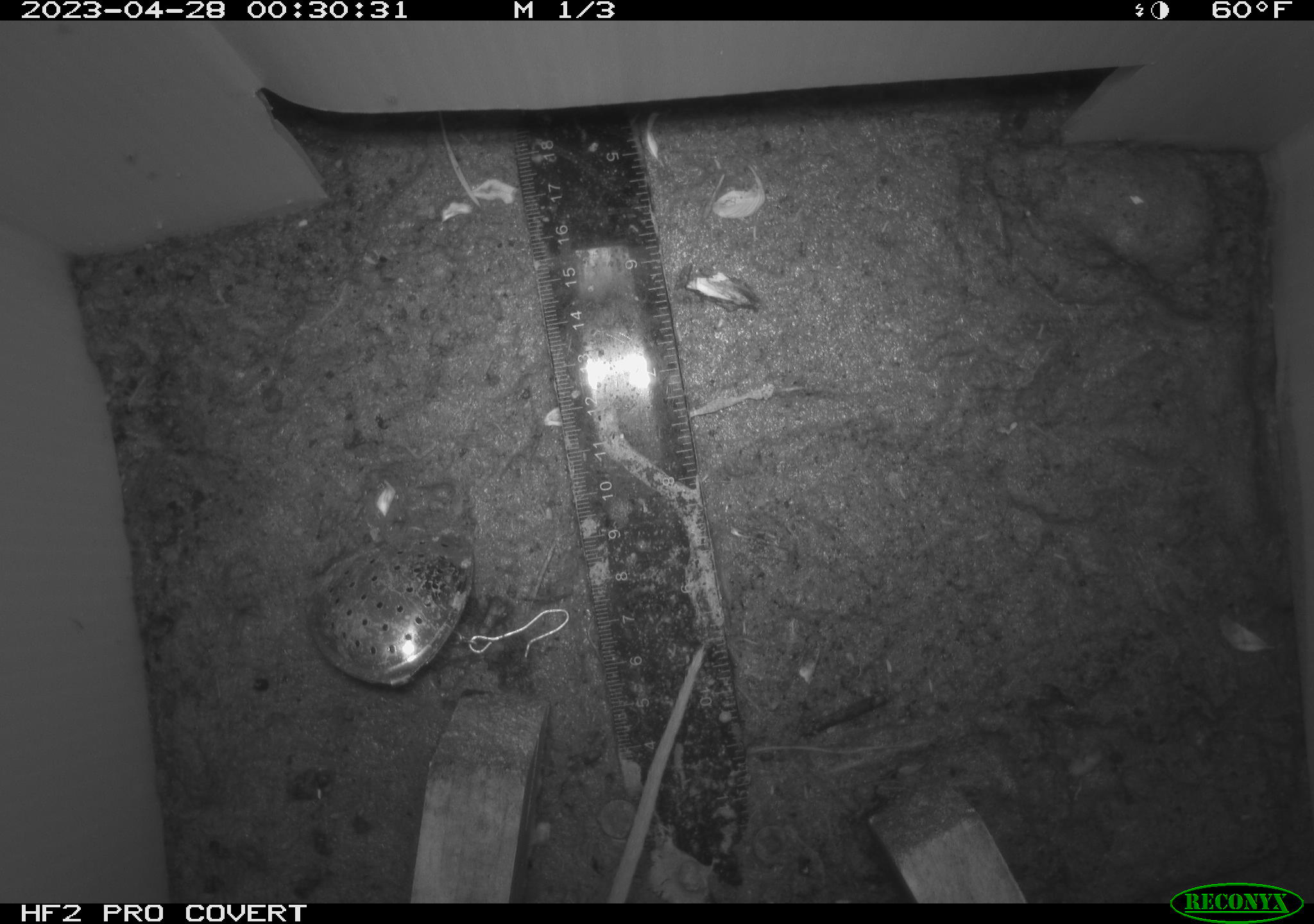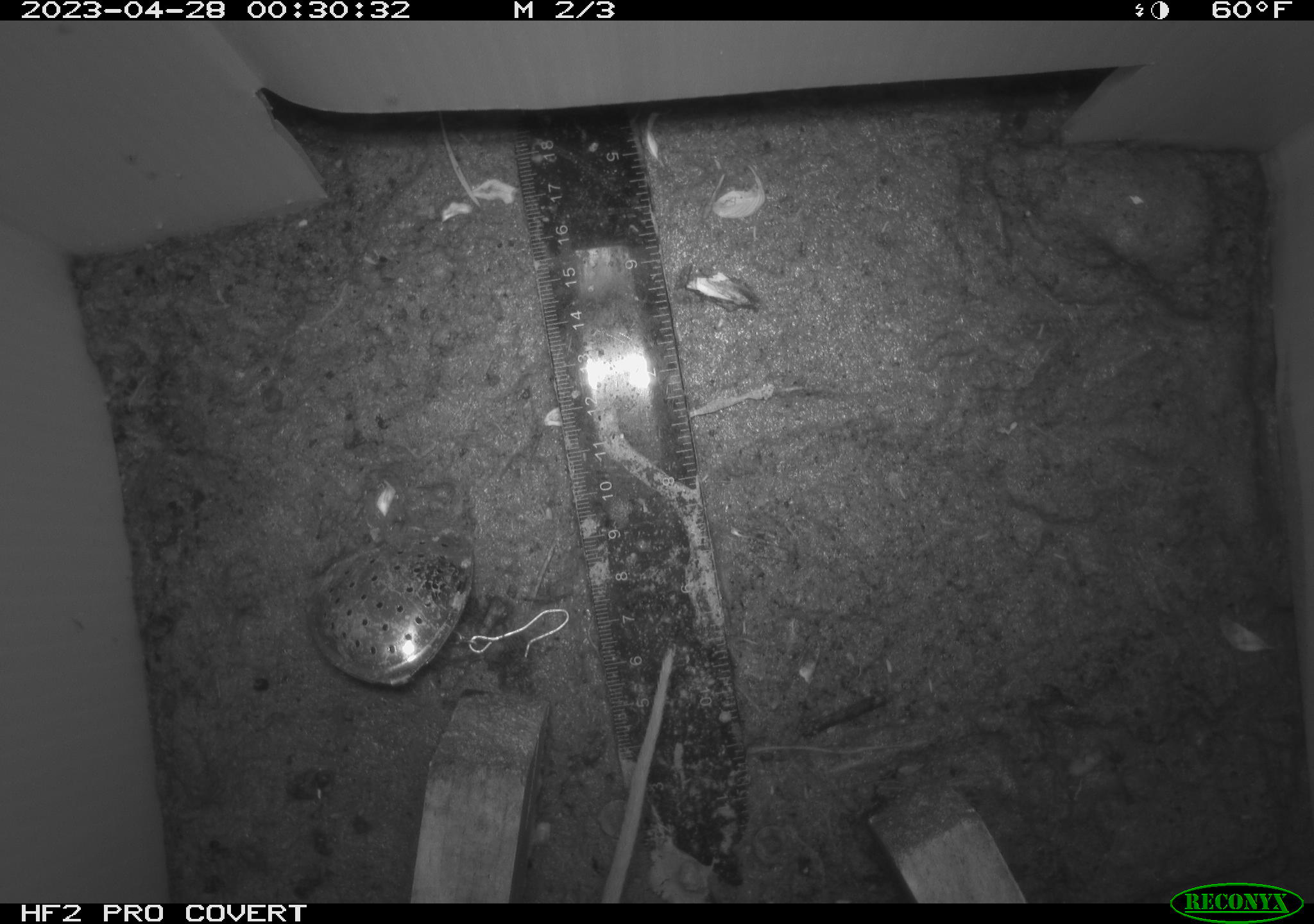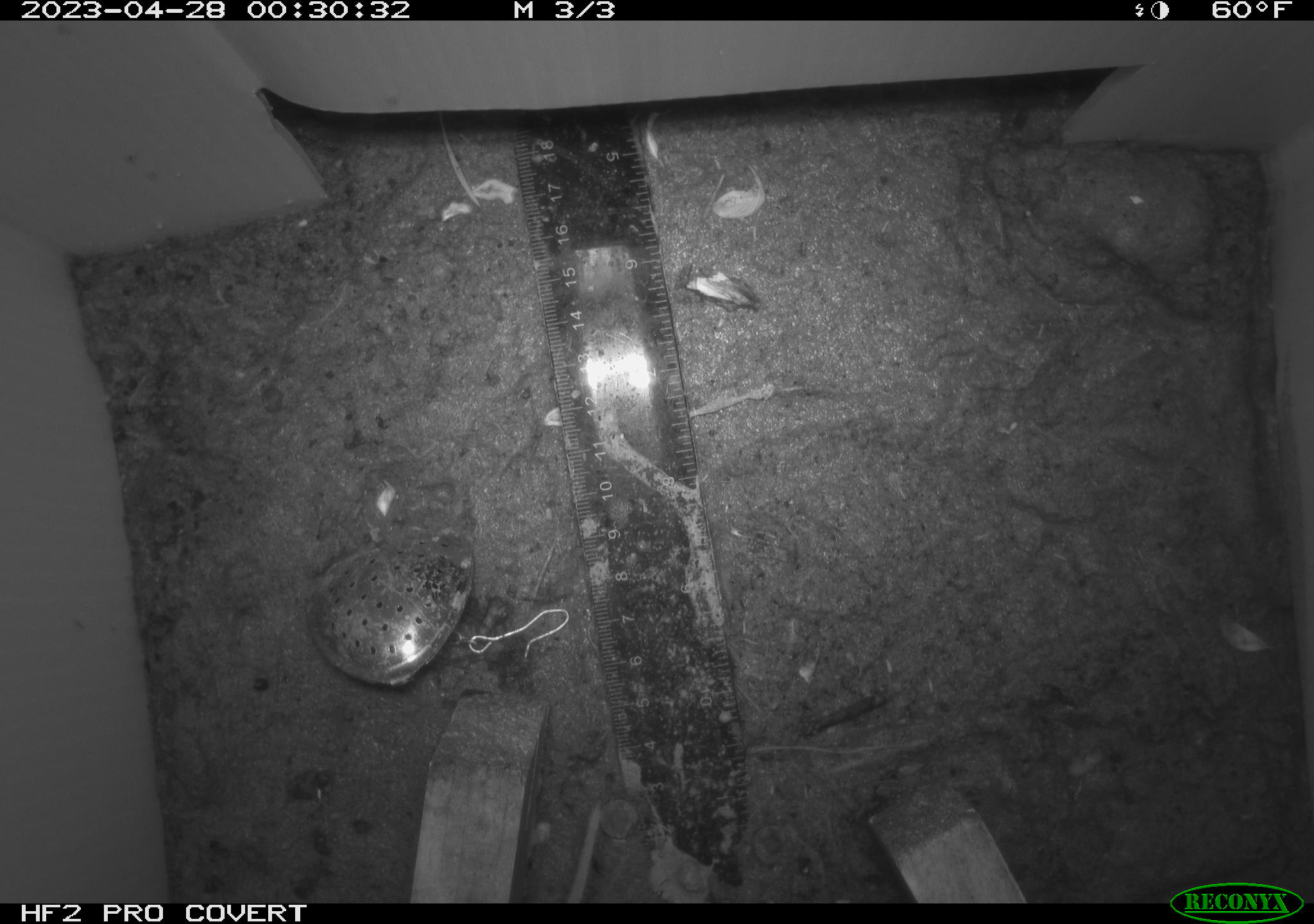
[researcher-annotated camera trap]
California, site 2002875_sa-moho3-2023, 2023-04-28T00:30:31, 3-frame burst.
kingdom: Animalia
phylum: Chordata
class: Mammalia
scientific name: Mammalia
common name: small mammal